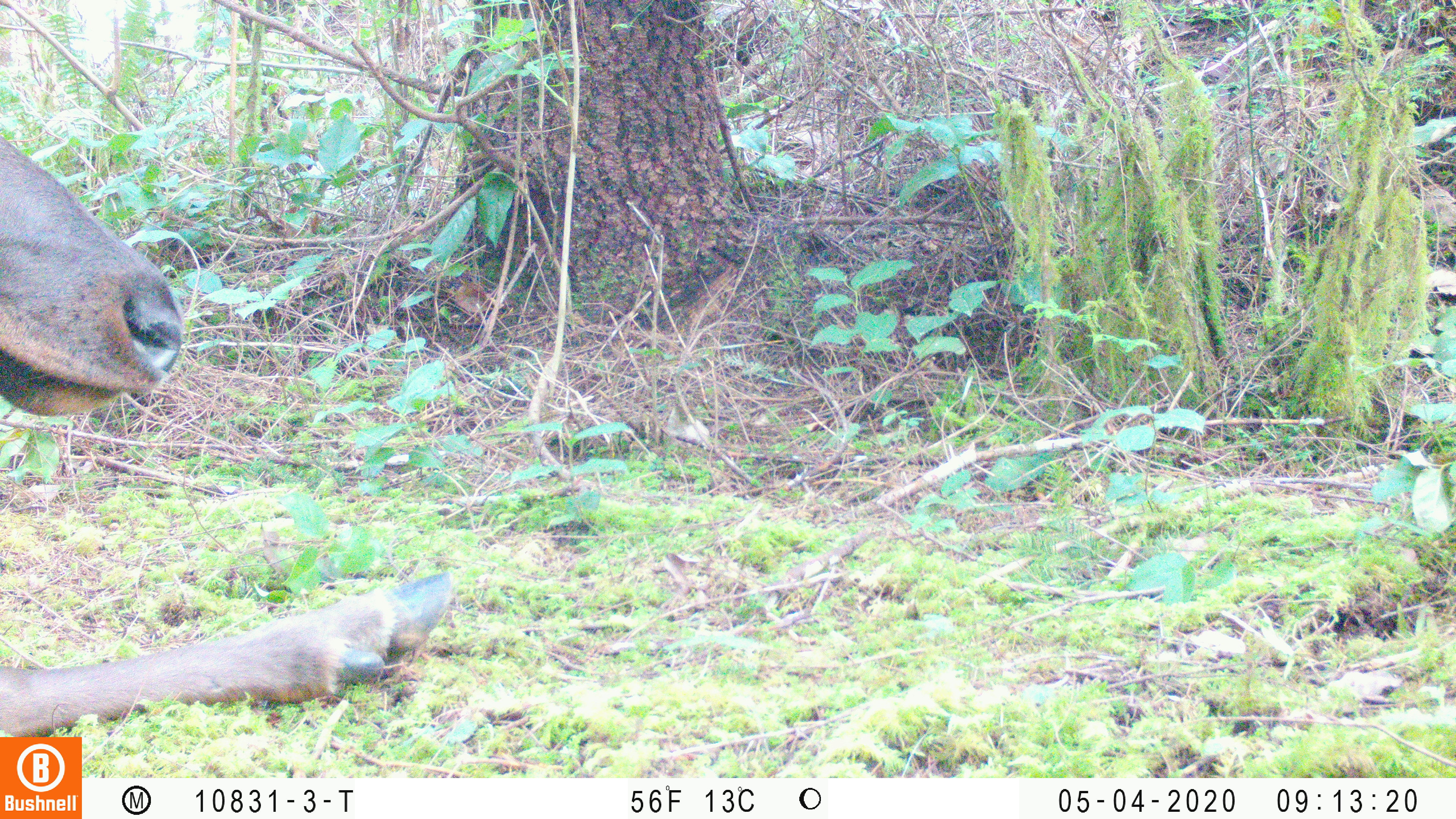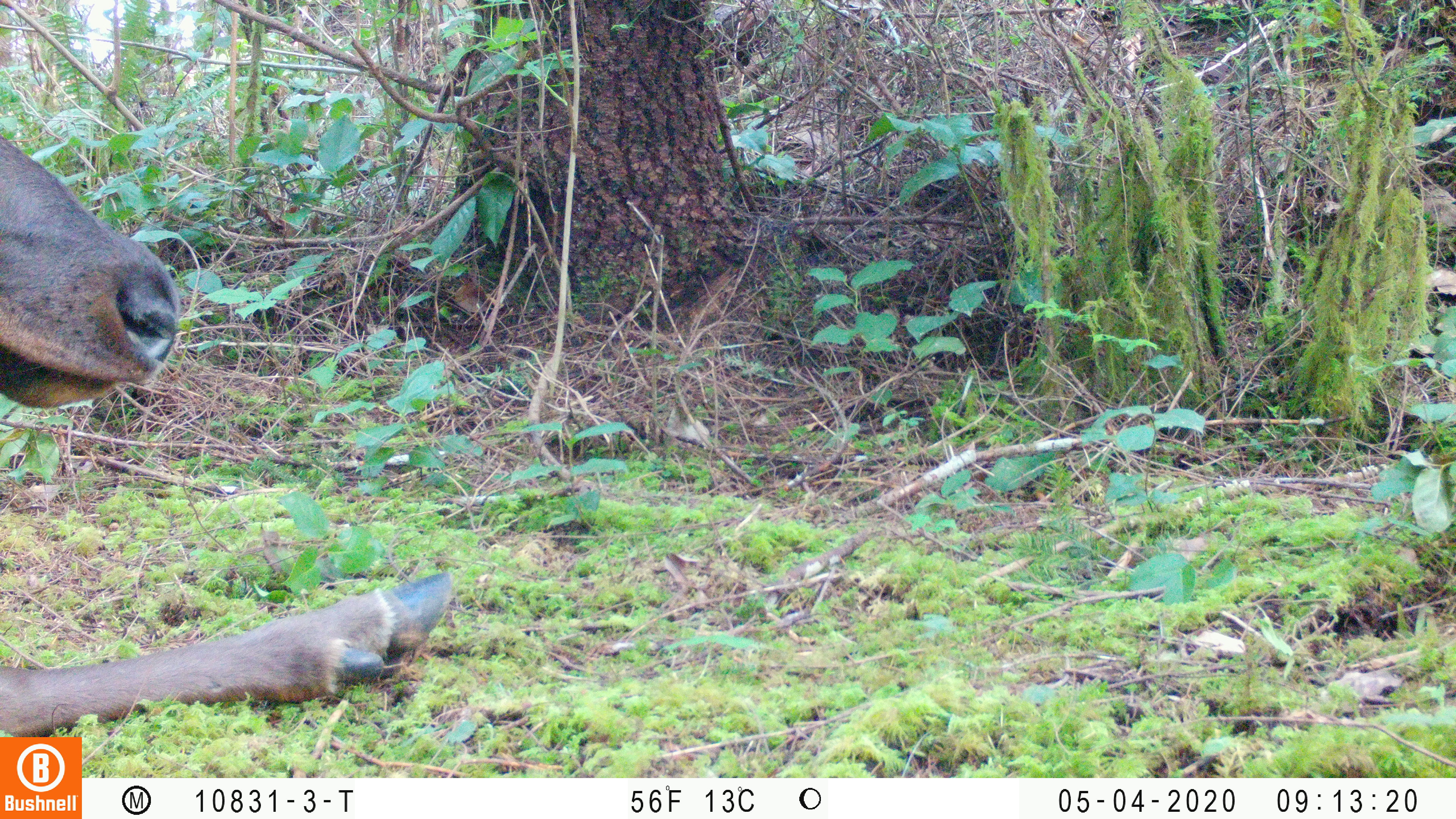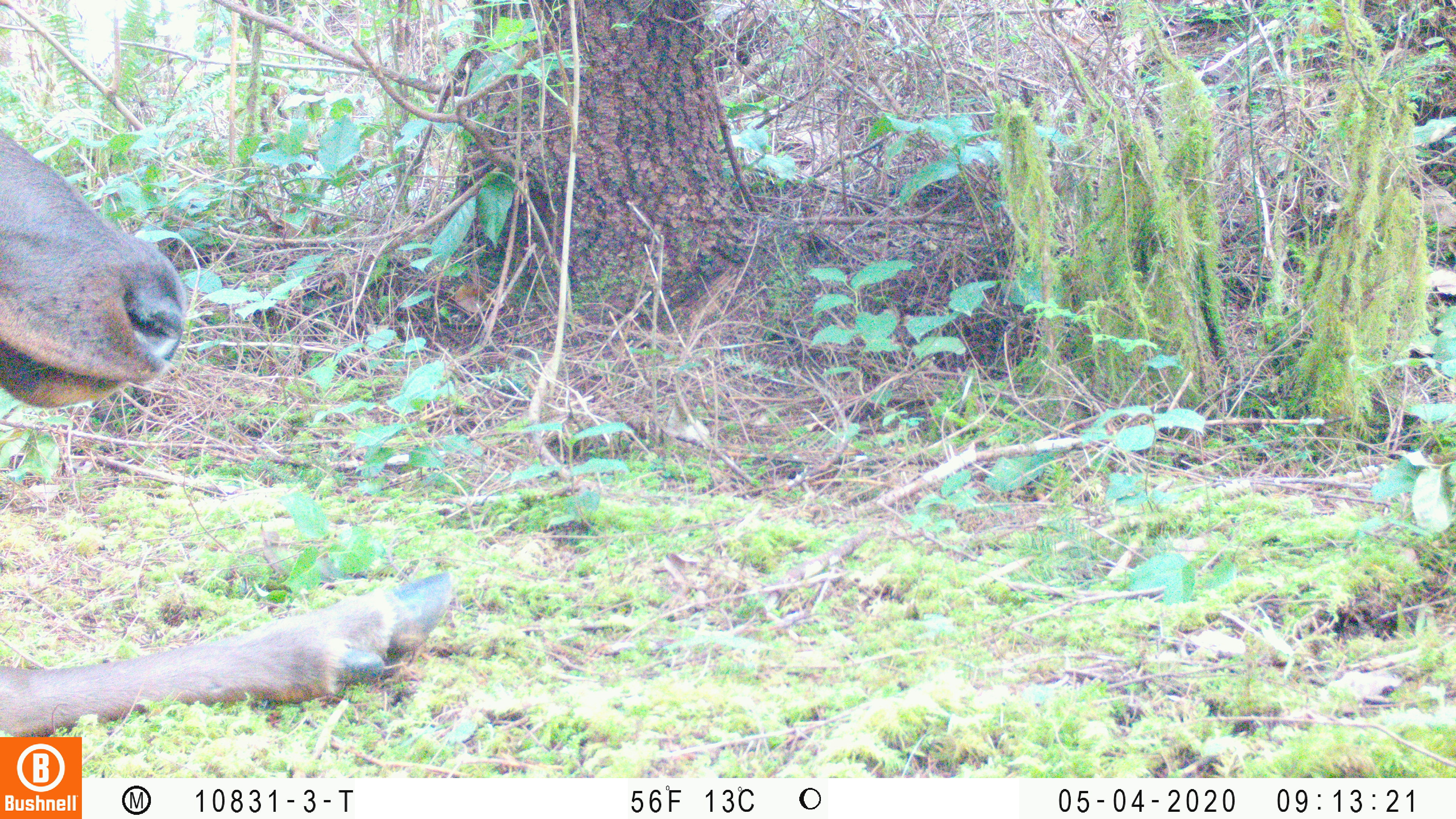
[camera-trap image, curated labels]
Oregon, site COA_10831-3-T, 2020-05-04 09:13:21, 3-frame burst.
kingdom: Animalia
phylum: Chordata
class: Mammalia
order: Artiodactyla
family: Cervidae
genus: Cervus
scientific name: Cervus canadensis roosevelti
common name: roosevelt elk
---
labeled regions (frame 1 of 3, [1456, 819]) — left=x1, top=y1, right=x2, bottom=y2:
roosevelt elk: left=0, top=133, right=459, bottom=730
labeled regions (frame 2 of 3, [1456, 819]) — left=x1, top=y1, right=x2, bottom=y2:
roosevelt elk: left=0, top=126, right=457, bottom=734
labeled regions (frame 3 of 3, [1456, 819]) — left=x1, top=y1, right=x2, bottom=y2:
roosevelt elk: left=0, top=128, right=455, bottom=730